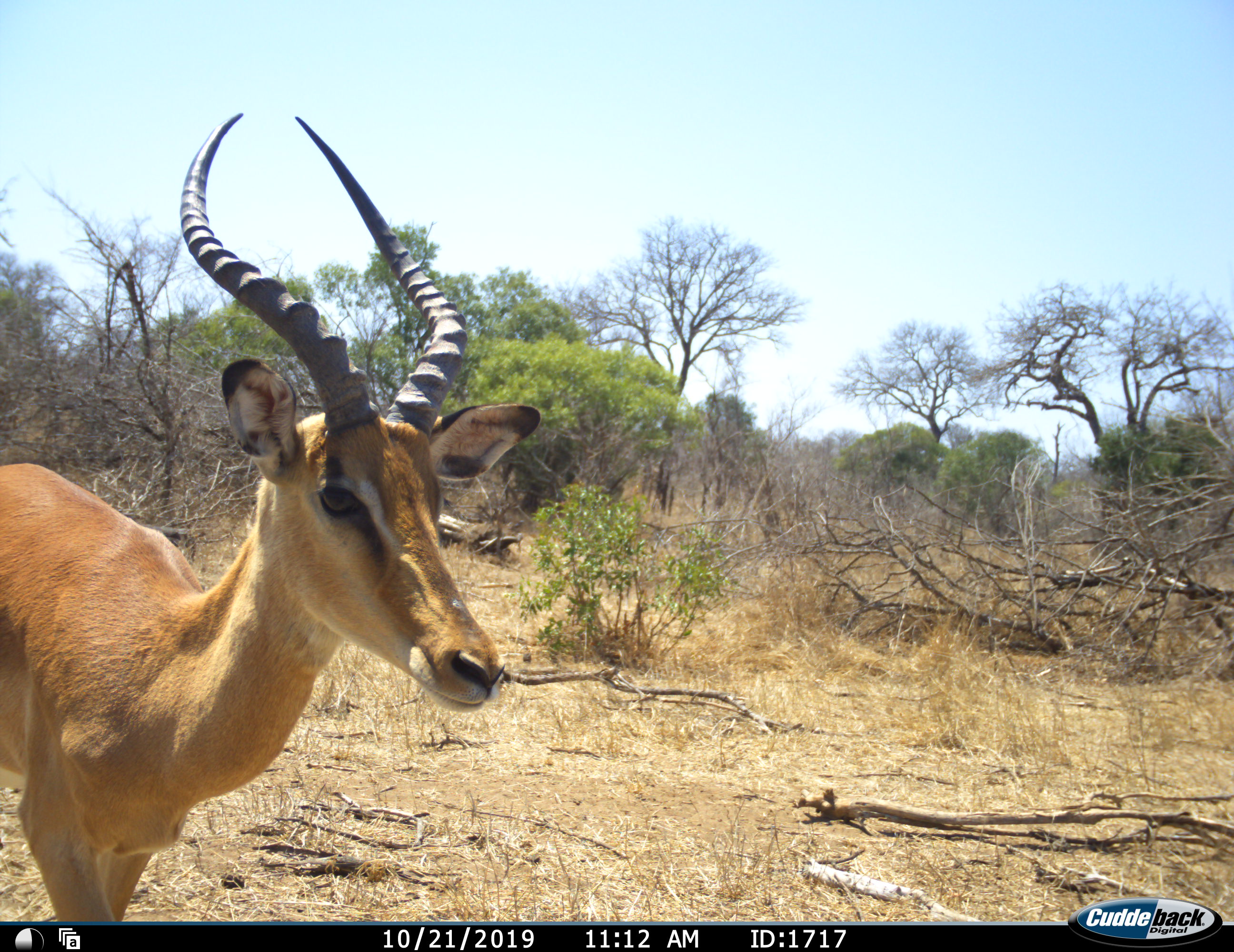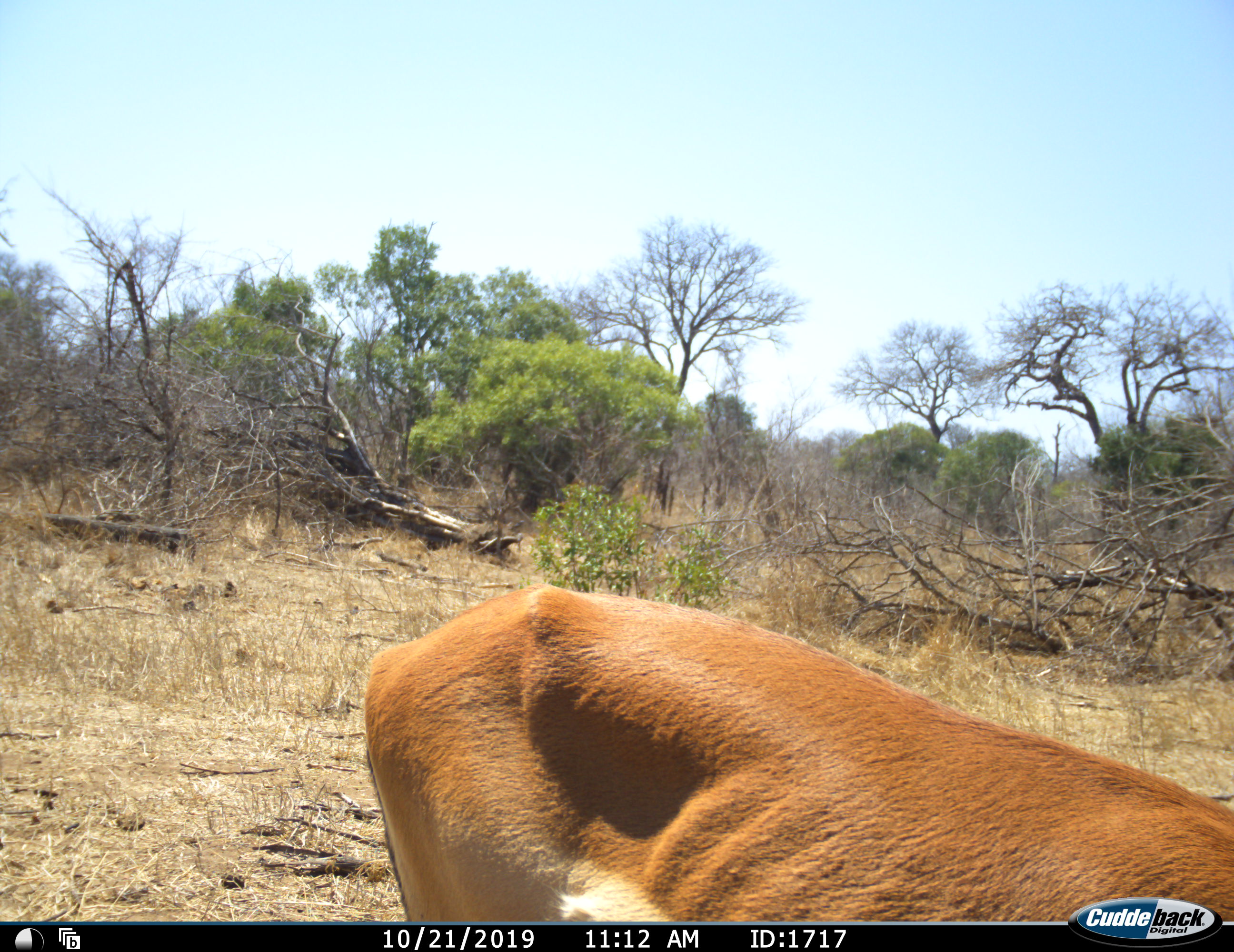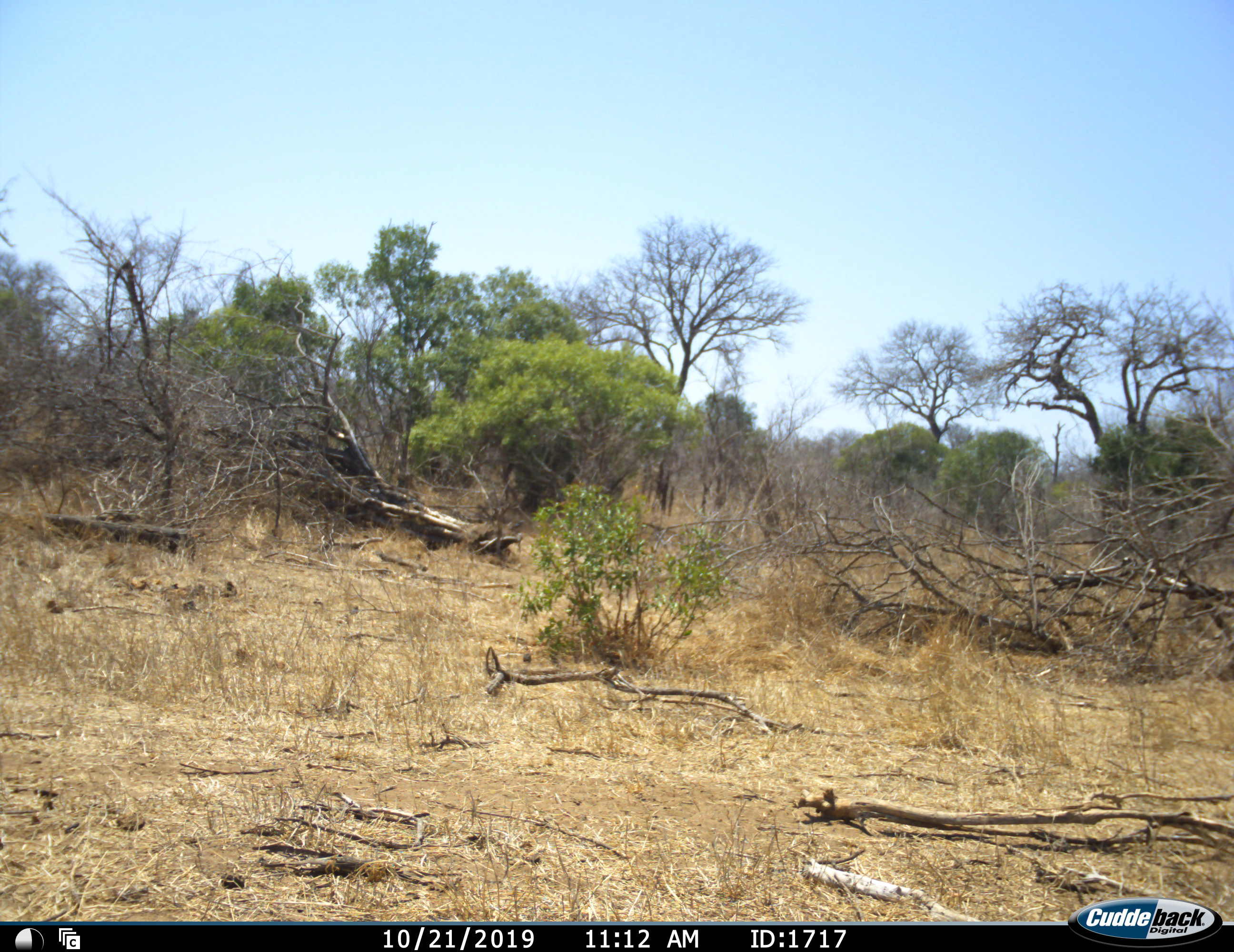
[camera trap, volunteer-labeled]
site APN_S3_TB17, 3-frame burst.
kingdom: Animalia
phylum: Chordata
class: Mammalia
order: Artiodactyla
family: Bovidae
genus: Aepyceros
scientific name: Aepyceros melampus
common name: impala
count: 1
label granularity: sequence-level